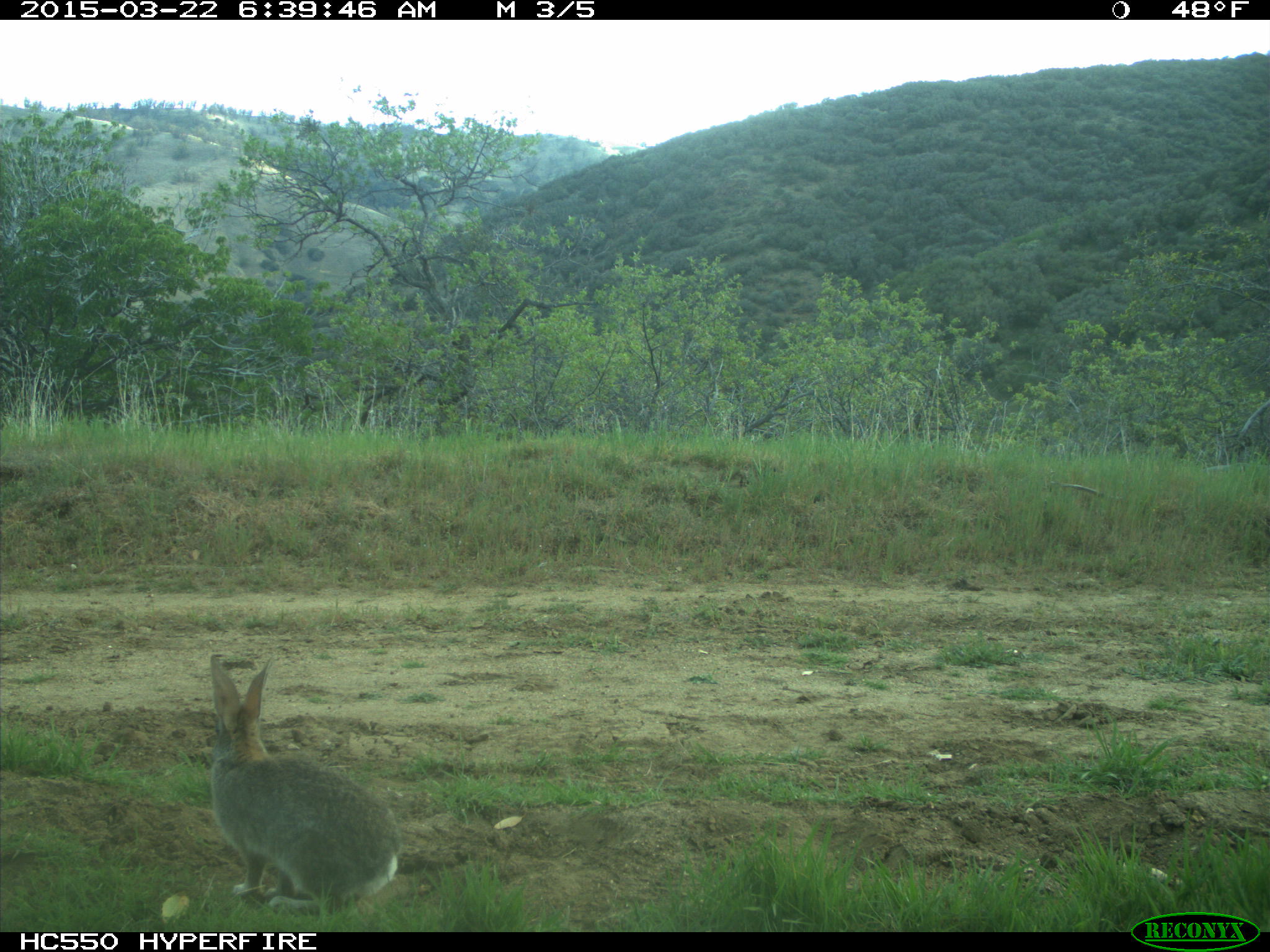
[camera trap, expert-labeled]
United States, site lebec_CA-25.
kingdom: Animalia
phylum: Chordata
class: Mammalia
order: Lagomorpha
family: Leporidae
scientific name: Leporidae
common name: rabbits and hares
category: unidentified rabbit